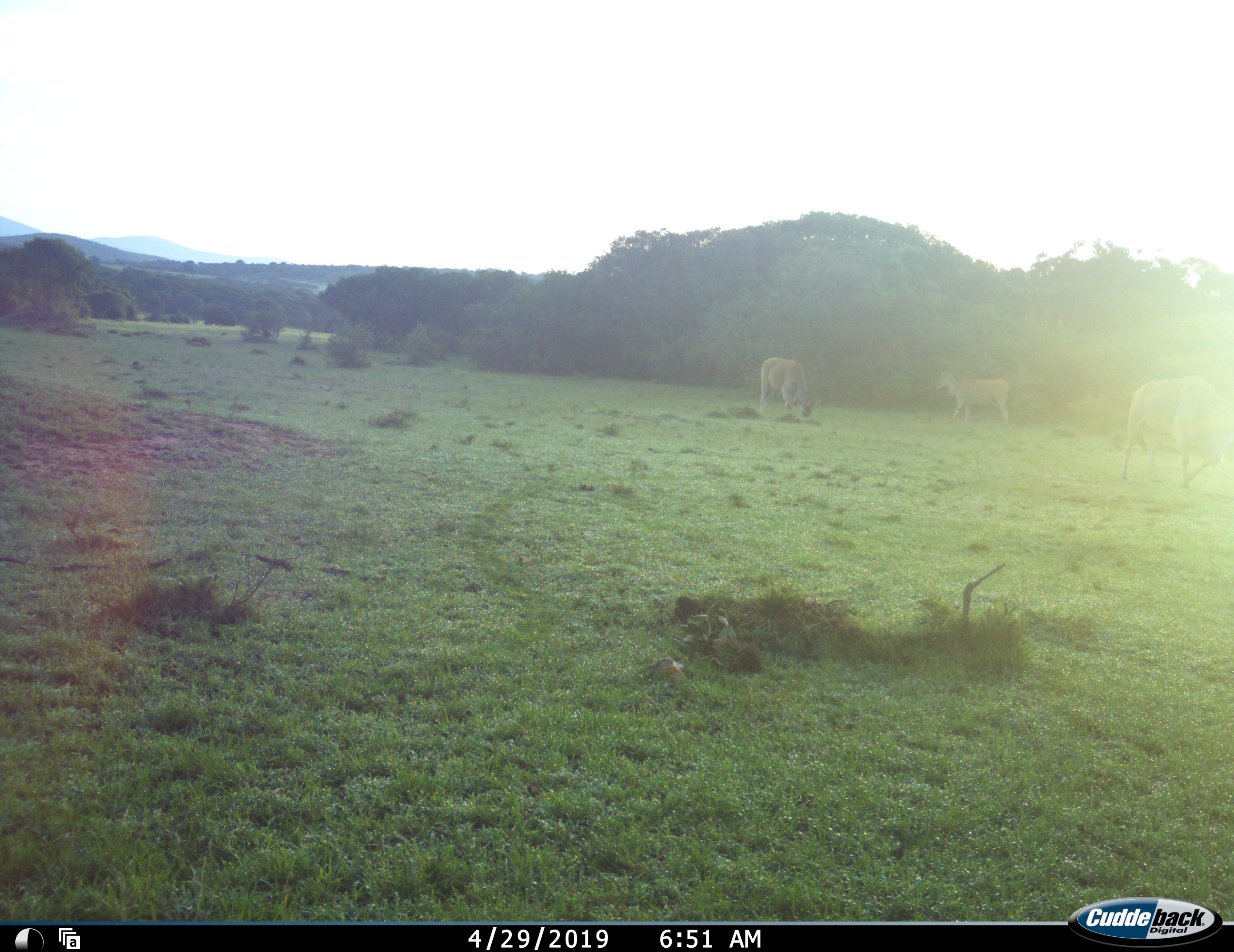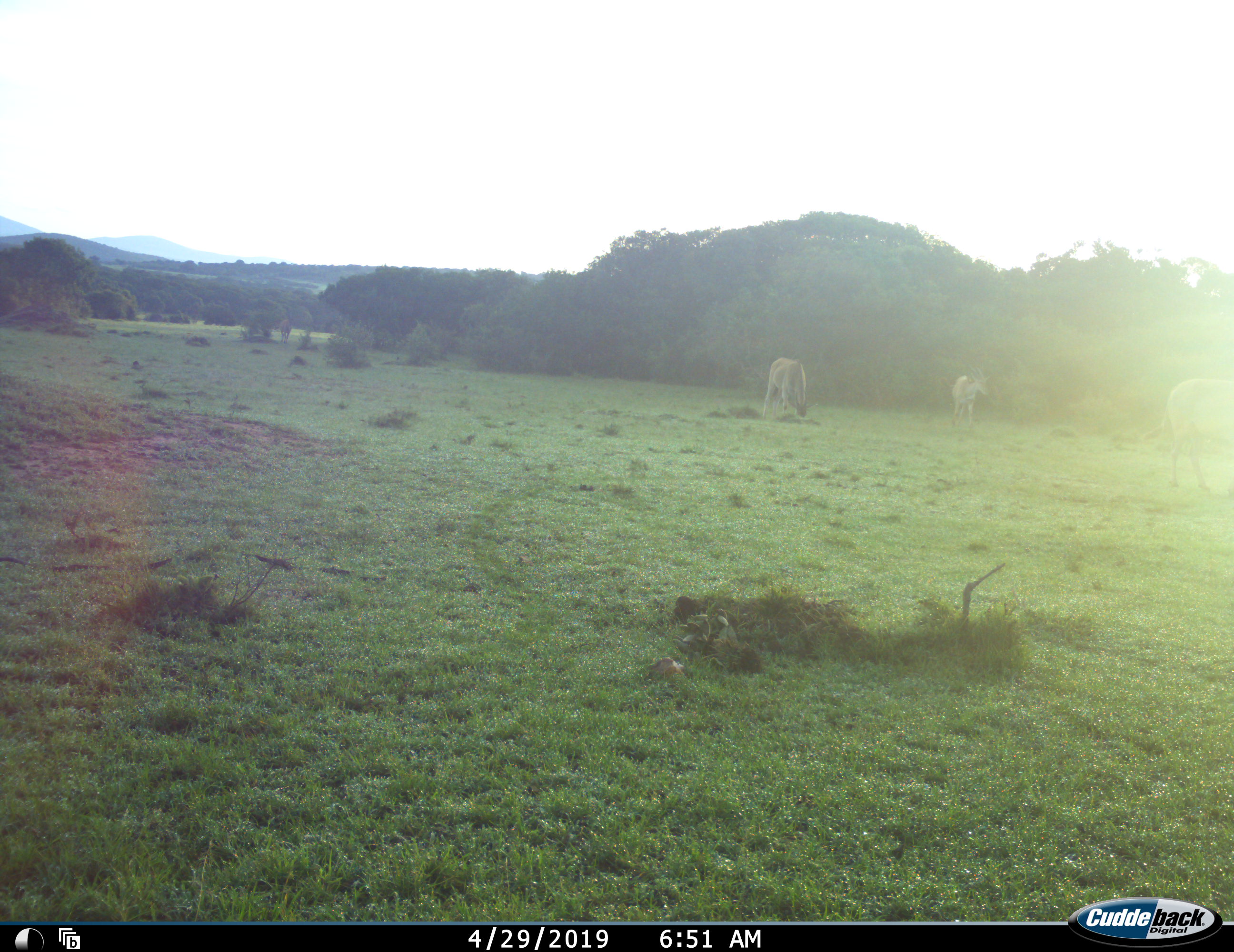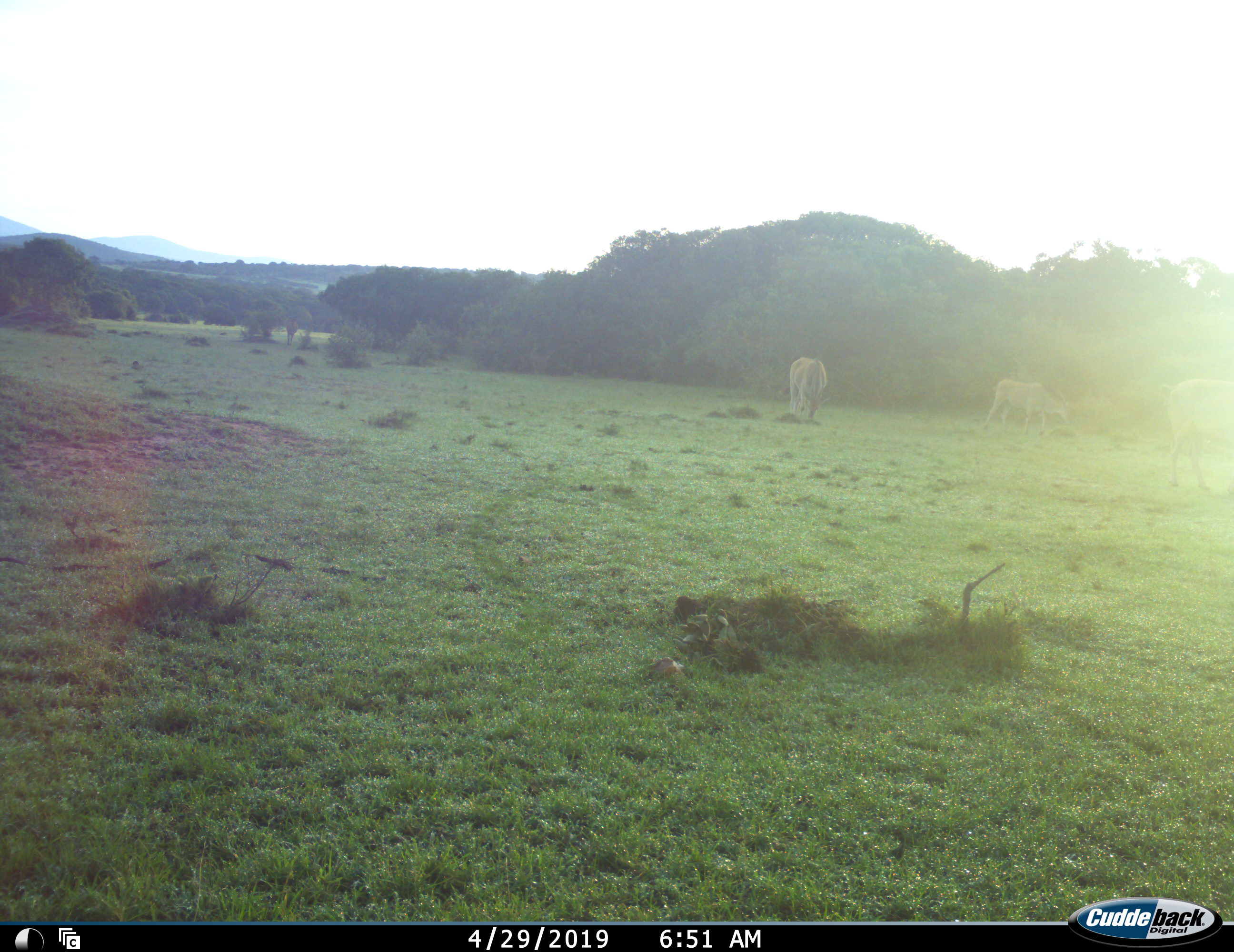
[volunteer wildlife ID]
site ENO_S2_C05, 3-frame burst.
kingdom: Animalia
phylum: Chordata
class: Mammalia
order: Artiodactyla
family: Bovidae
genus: Tragelaphus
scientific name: Tragelaphus oryx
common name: eland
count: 3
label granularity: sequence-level